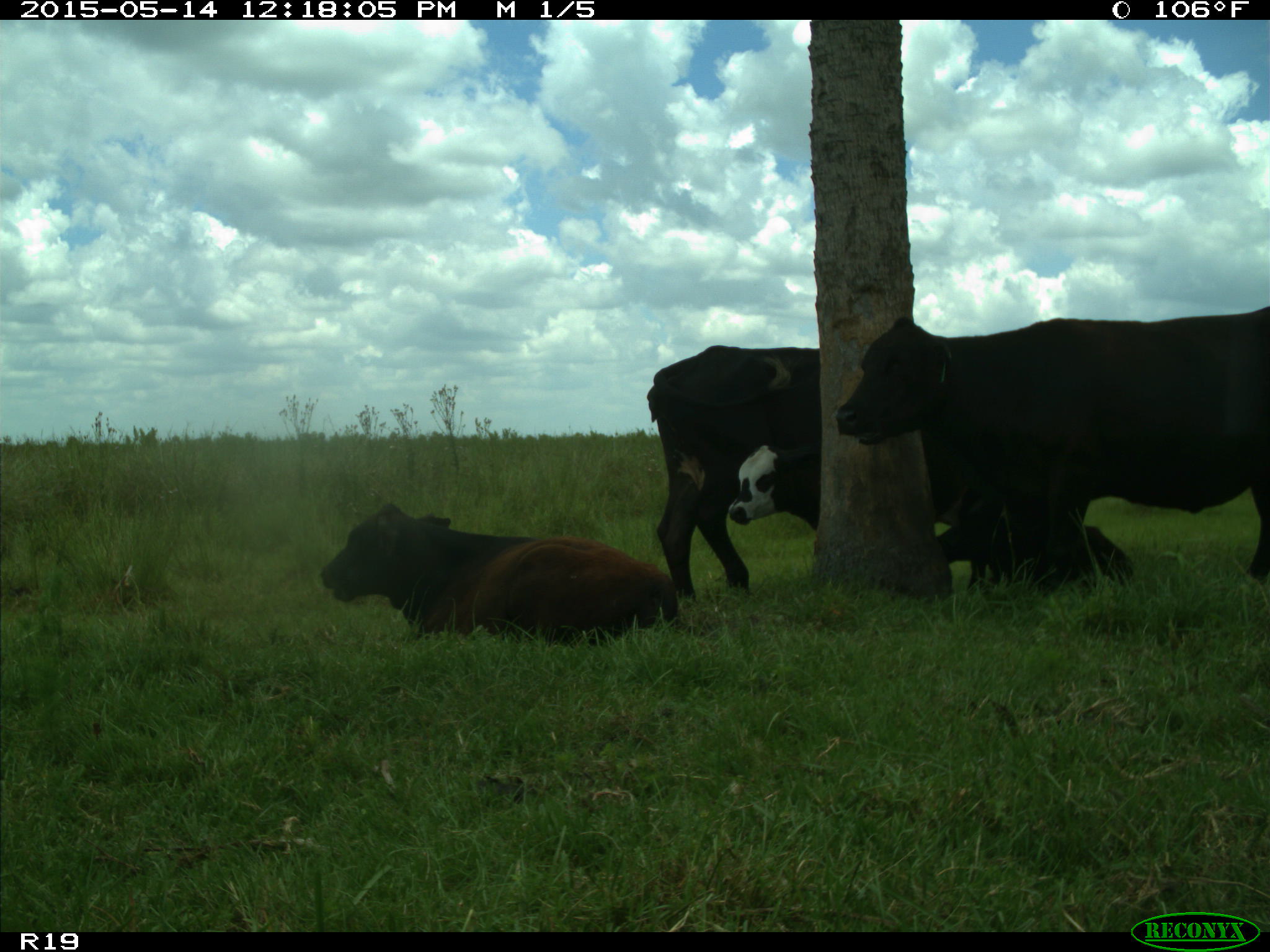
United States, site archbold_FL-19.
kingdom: Animalia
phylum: Chordata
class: Mammalia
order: Artiodactyla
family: Bovidae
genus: Bos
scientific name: Bos taurus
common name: domestic cow